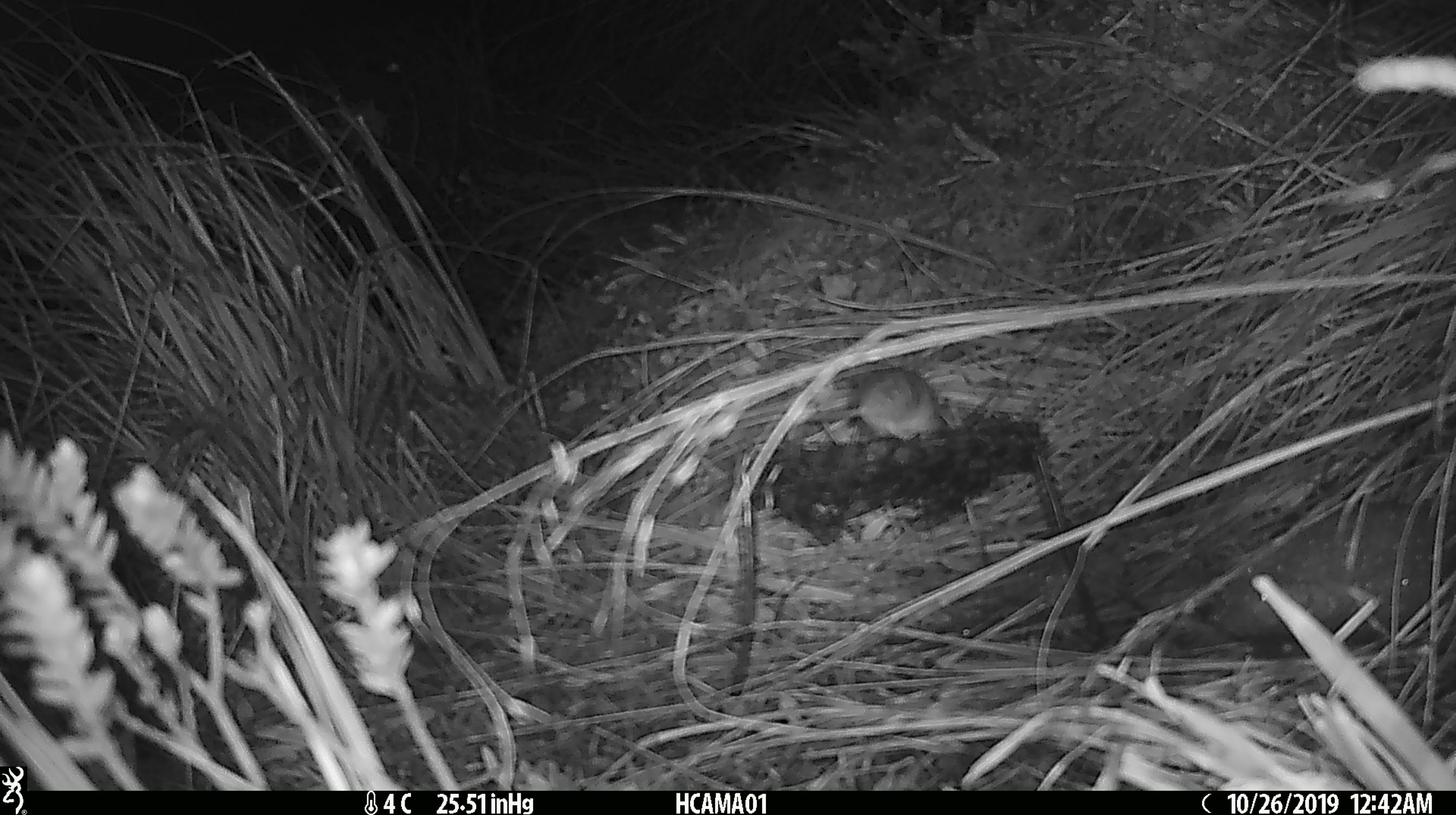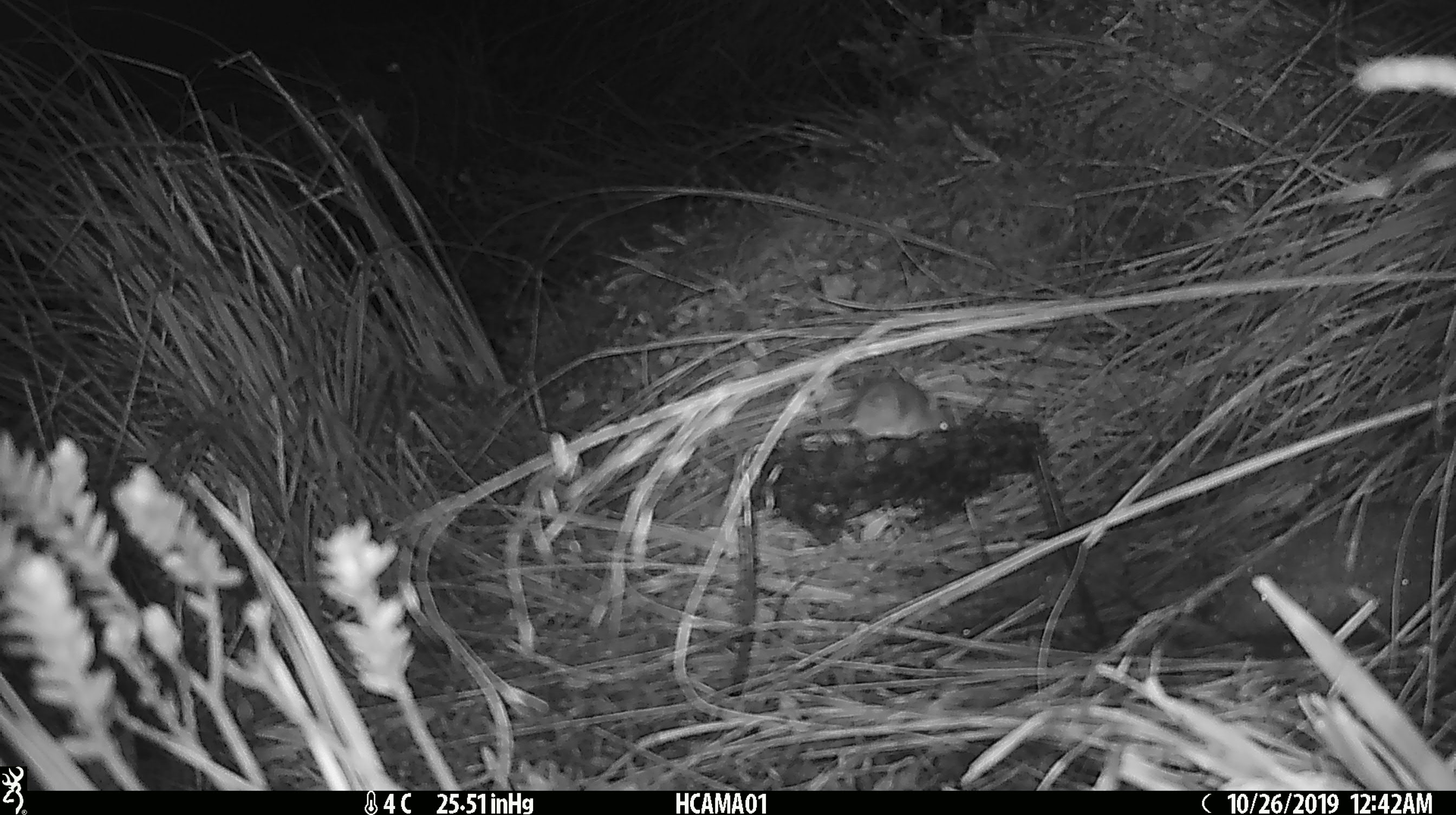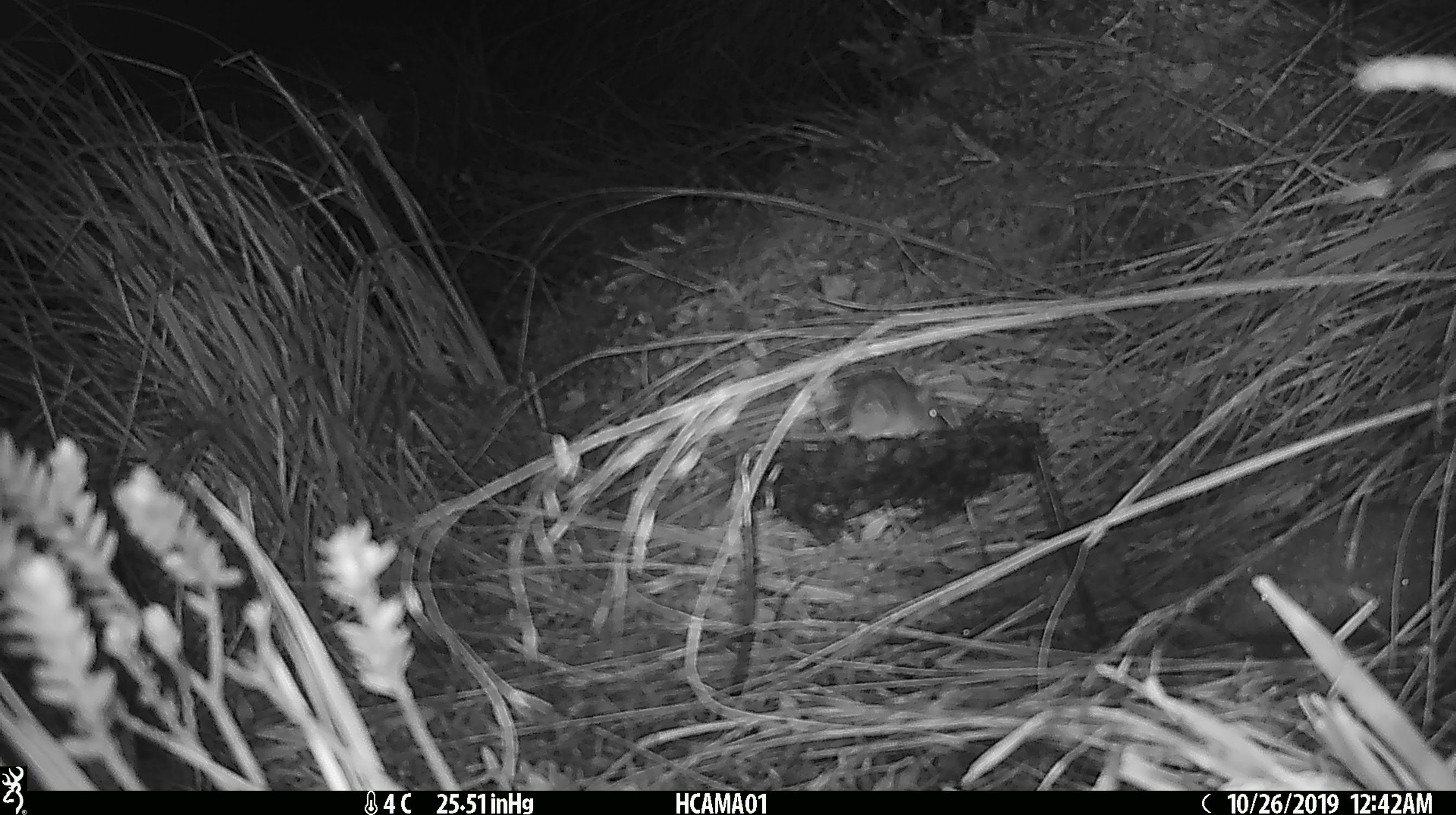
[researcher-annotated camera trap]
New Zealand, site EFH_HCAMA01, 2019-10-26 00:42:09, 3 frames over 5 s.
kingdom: Animalia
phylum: Chordata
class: Mammalia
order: Rodentia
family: Muridae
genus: Mus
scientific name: Mus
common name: mouse